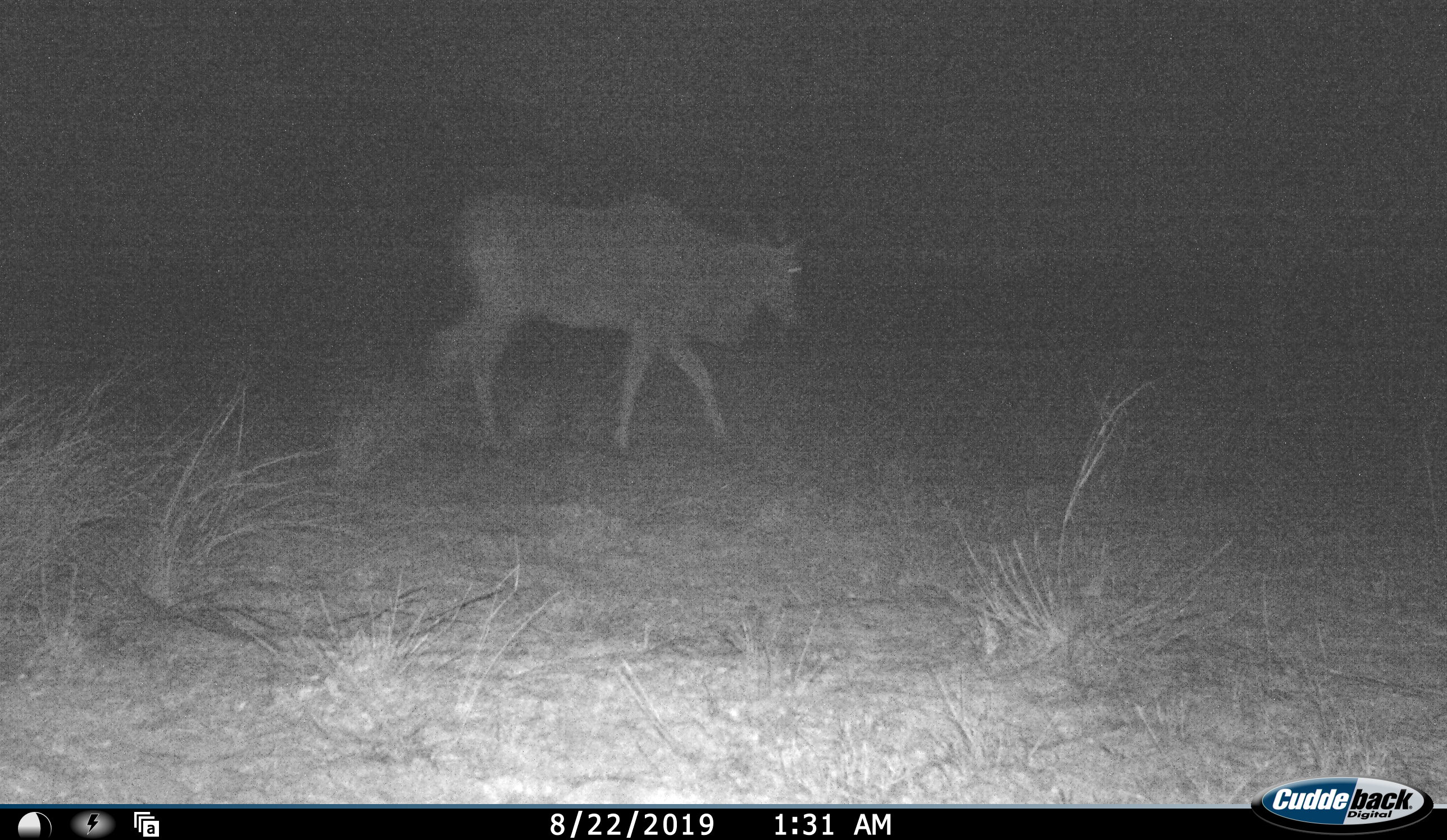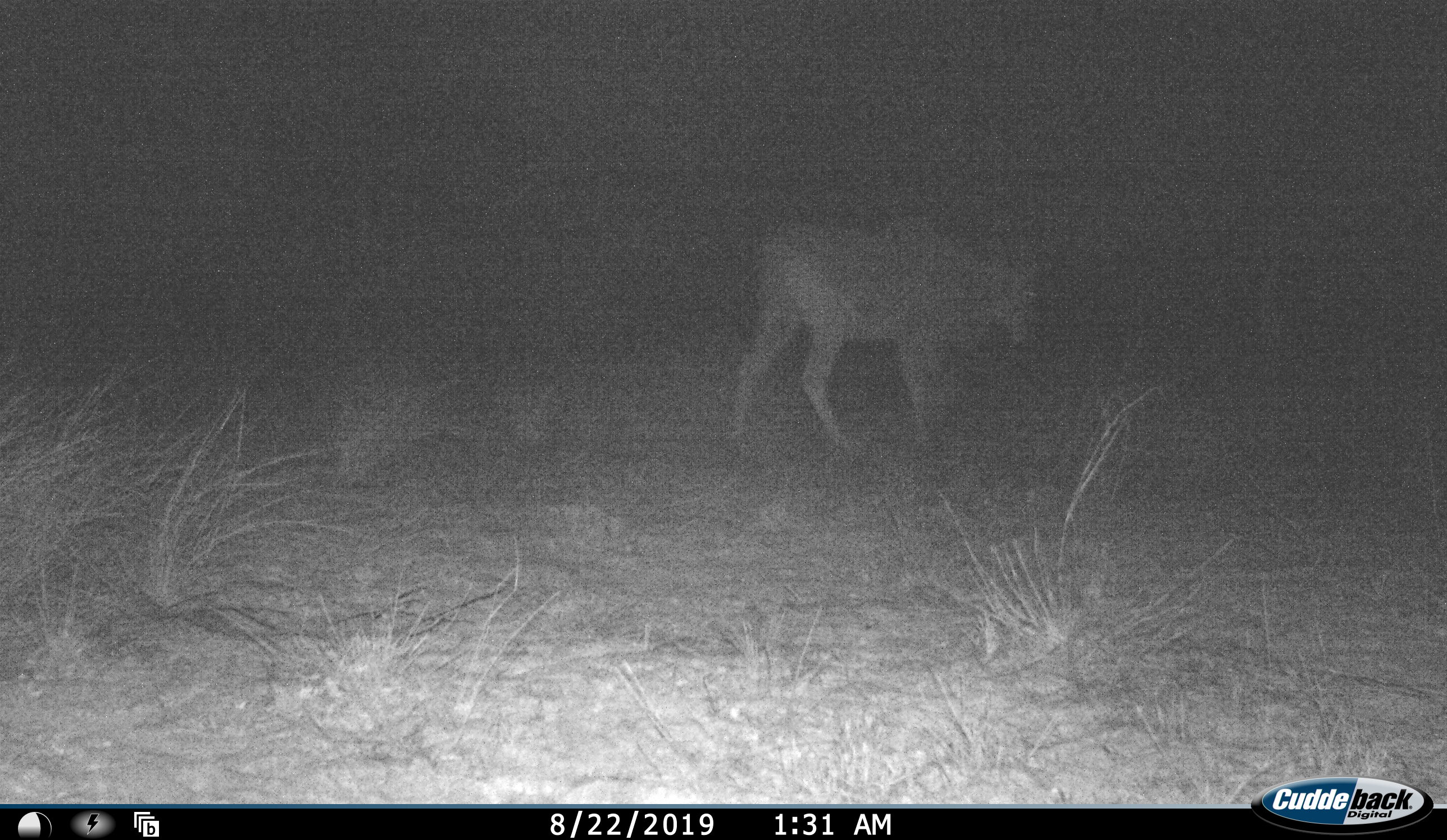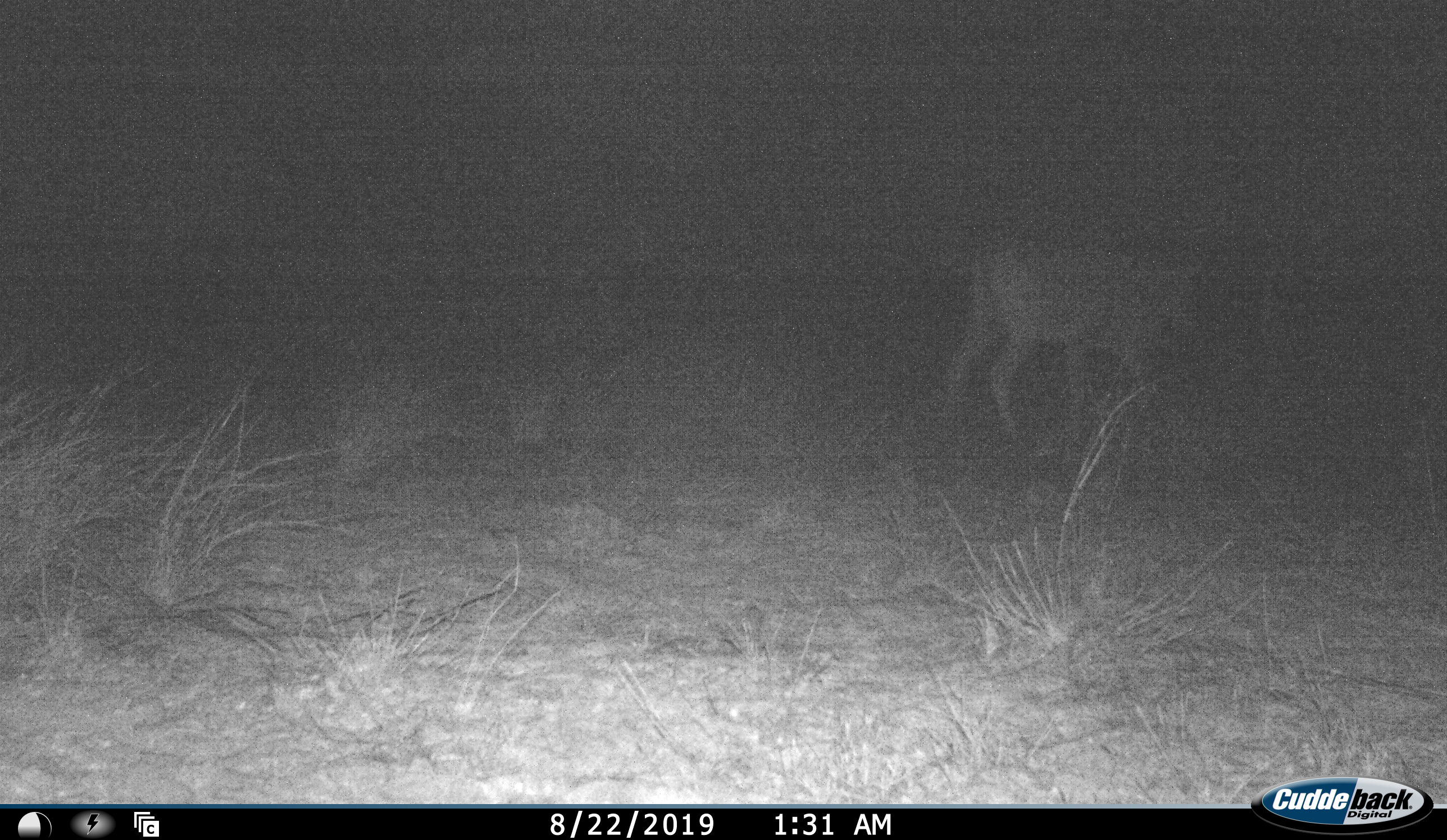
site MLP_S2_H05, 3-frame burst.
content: unidentified animal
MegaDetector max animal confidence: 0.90